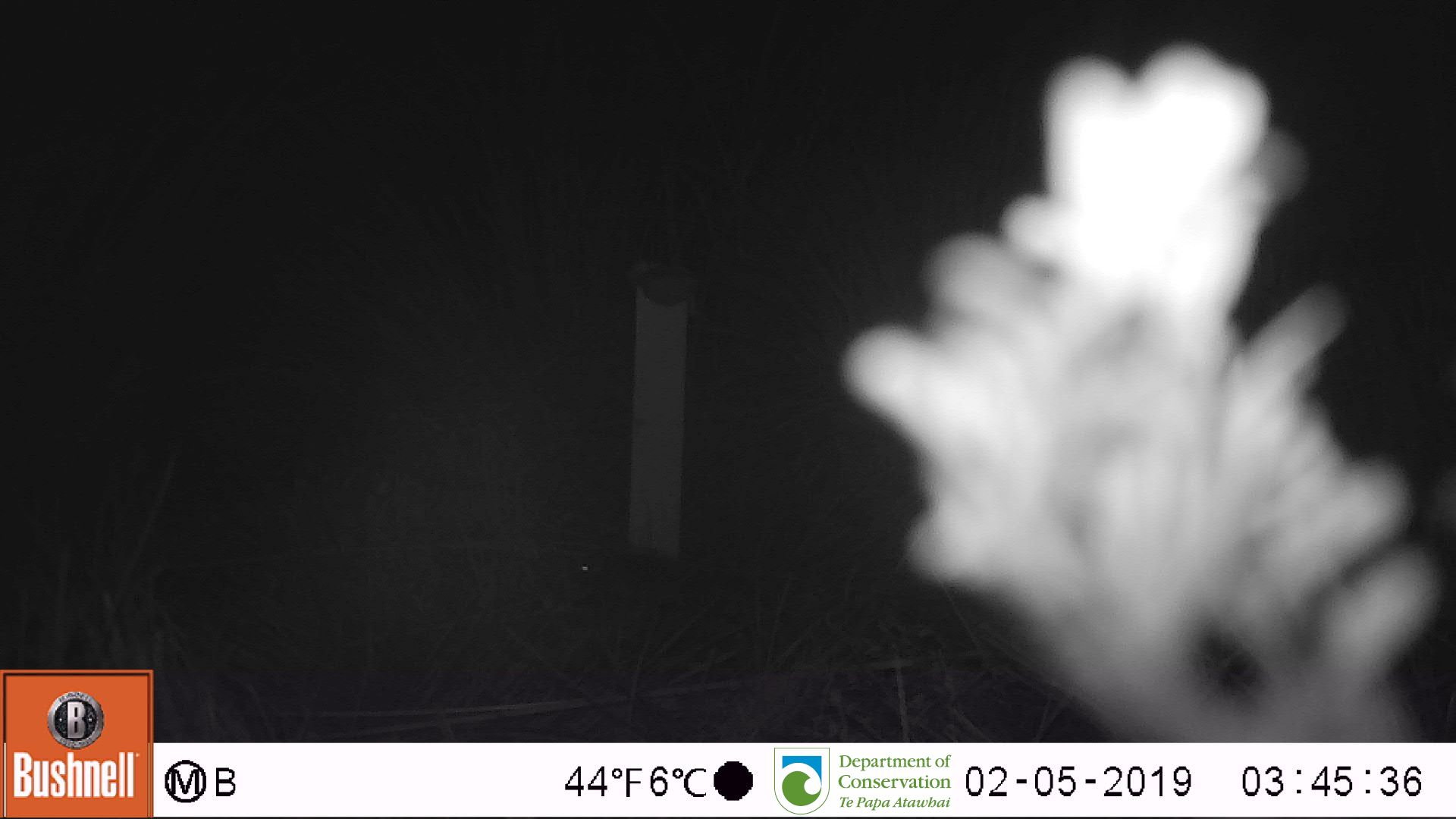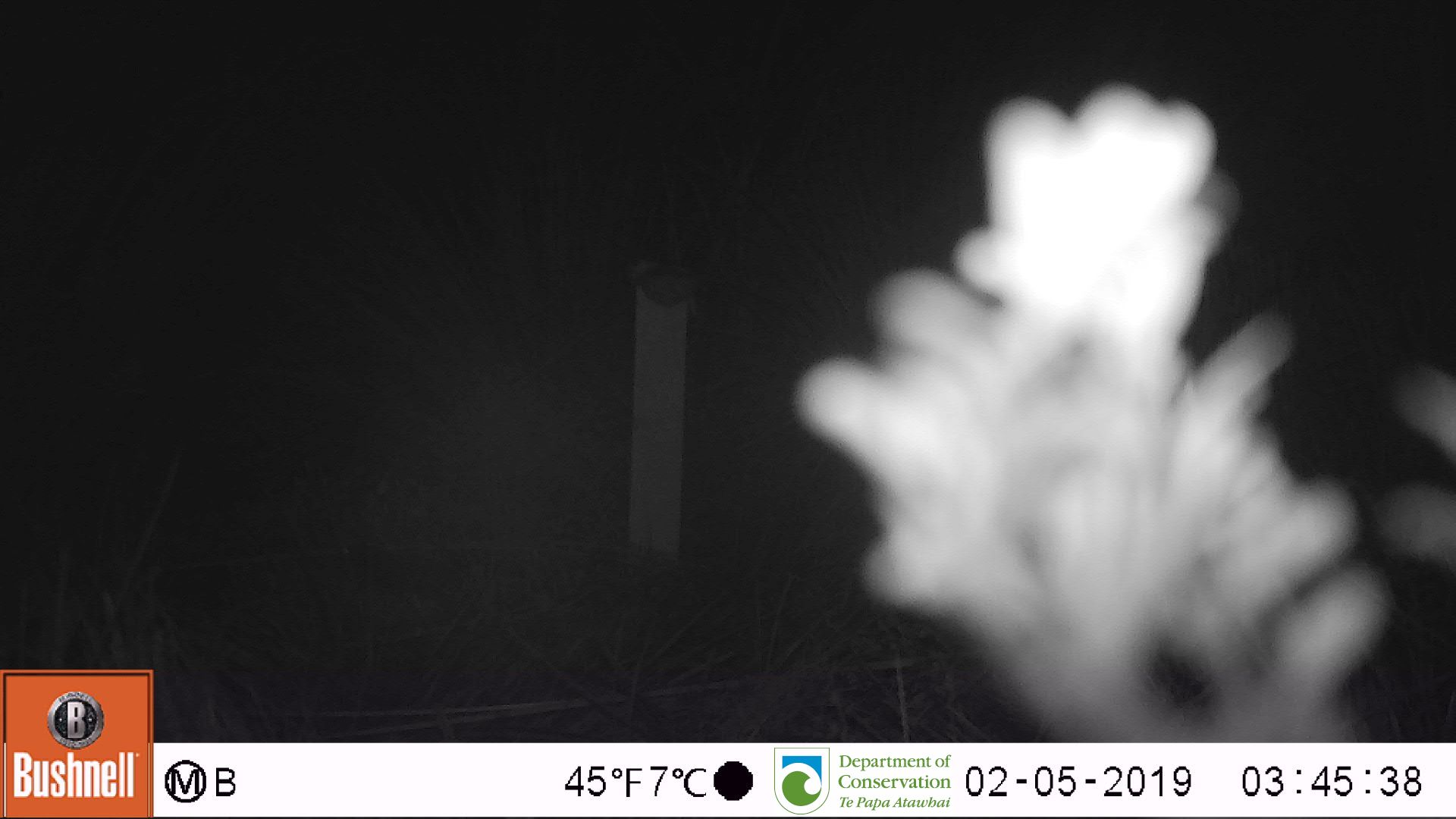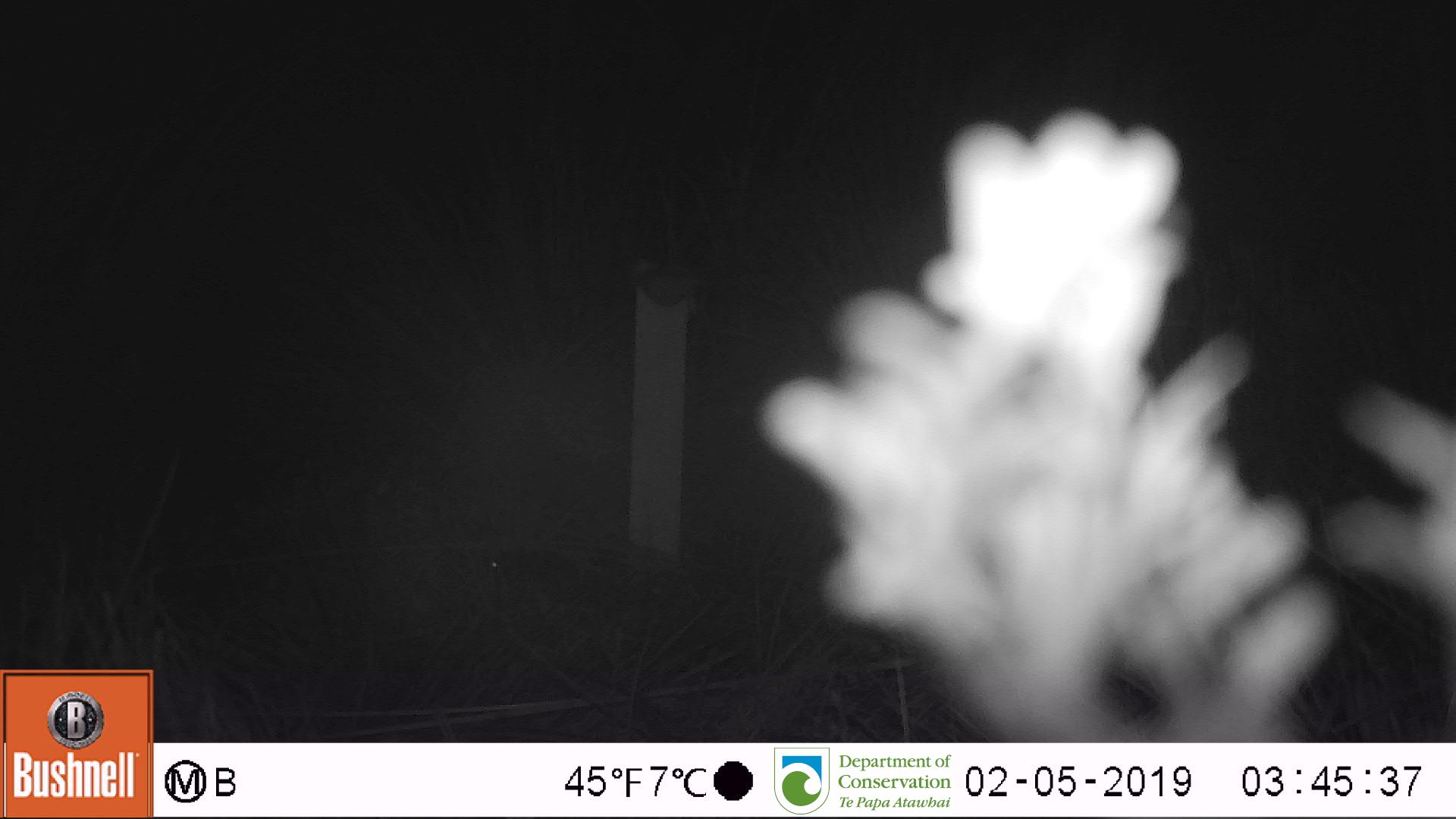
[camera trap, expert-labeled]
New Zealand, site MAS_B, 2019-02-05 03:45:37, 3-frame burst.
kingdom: Animalia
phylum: Chordata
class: Mammalia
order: Rodentia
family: Muridae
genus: Mus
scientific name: Mus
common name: mouse